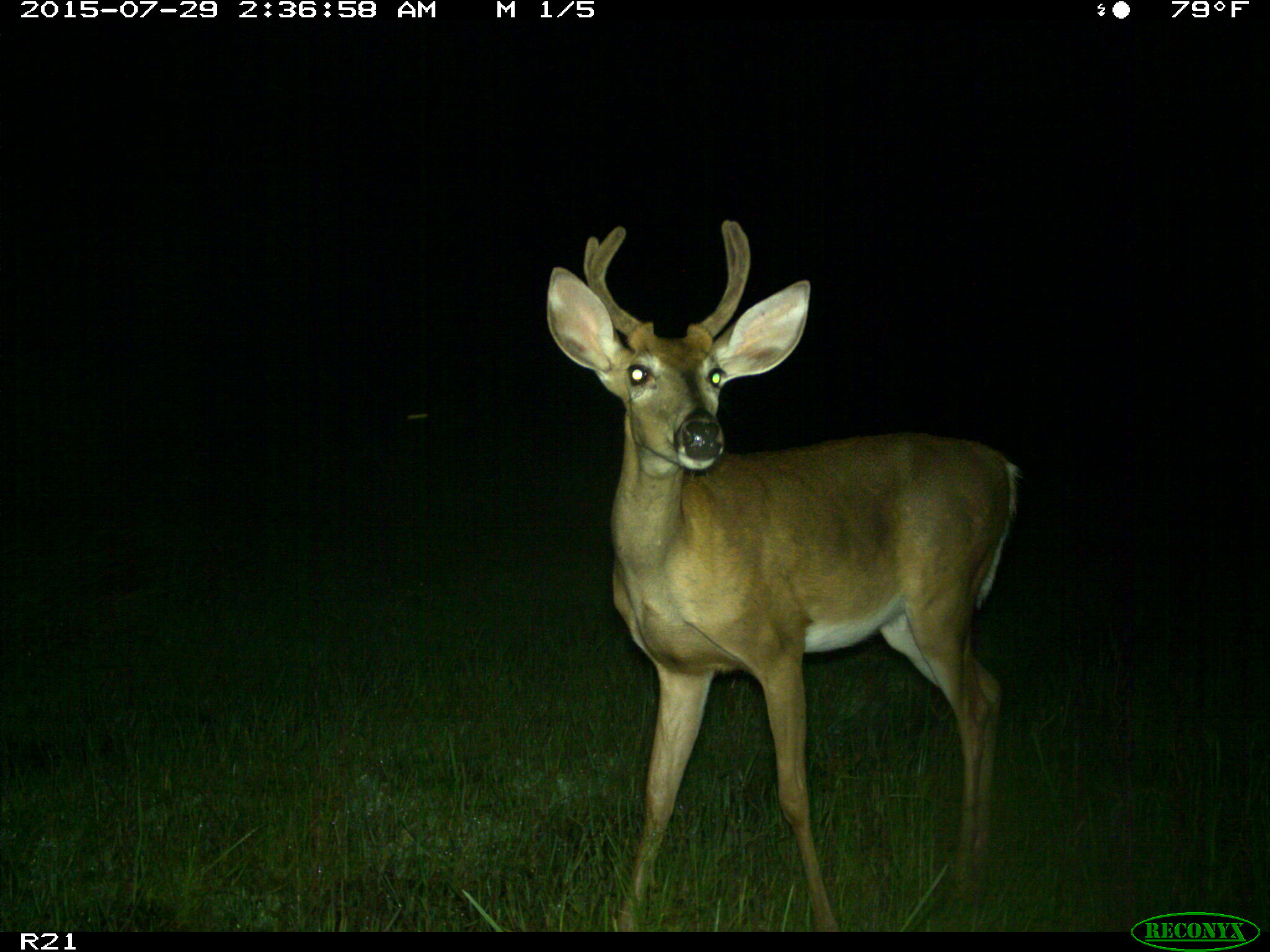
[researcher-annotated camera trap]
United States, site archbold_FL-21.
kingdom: Animalia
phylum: Chordata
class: Mammalia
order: Artiodactyla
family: Cervidae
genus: Odocoileus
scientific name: Odocoileus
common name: deer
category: unidentified deer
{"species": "unidentified deer (deer) (Odocoileus)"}